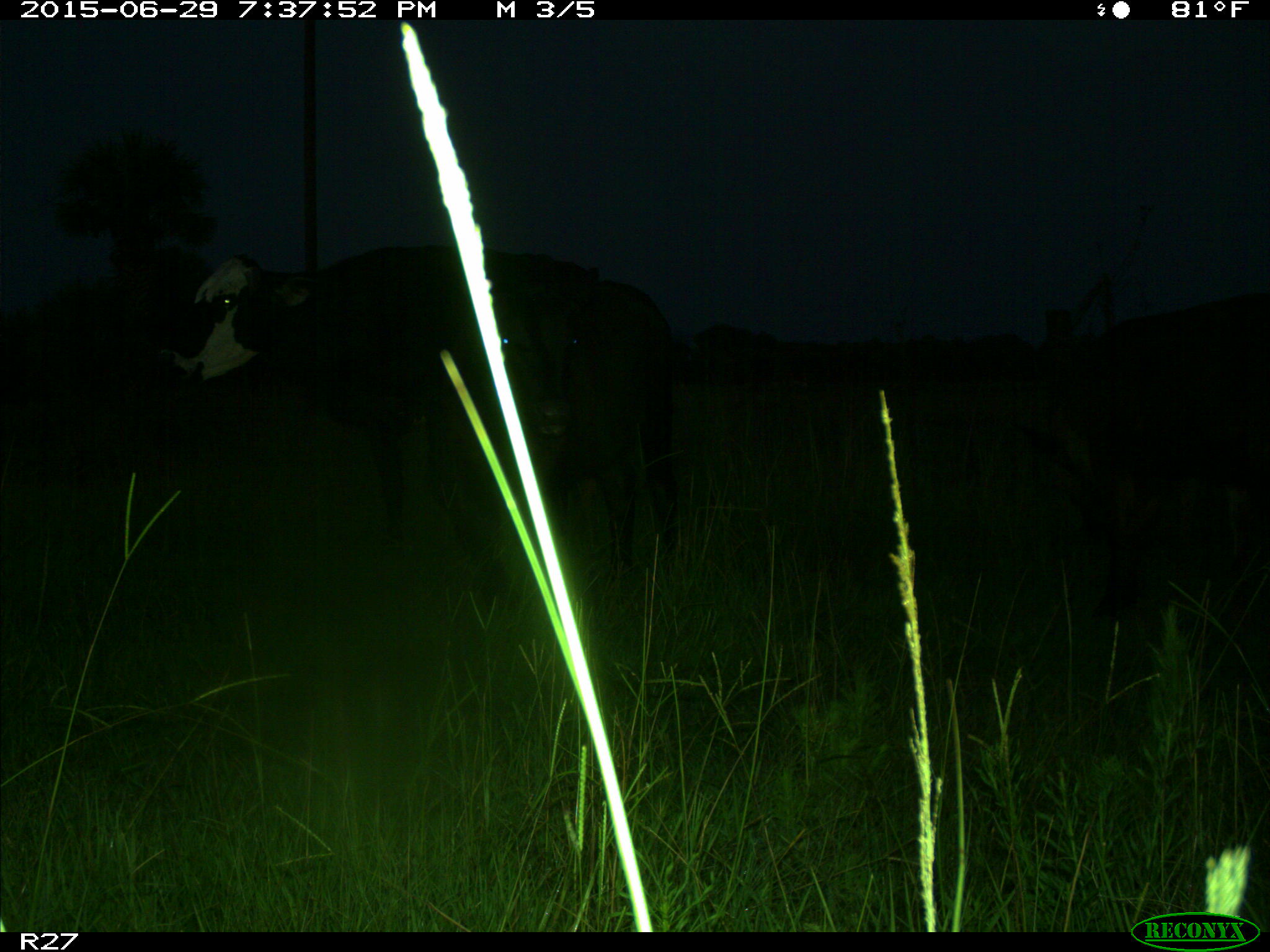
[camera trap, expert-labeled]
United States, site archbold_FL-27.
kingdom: Animalia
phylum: Chordata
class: Mammalia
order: Artiodactyla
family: Bovidae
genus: Bos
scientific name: Bos taurus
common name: domestic cow